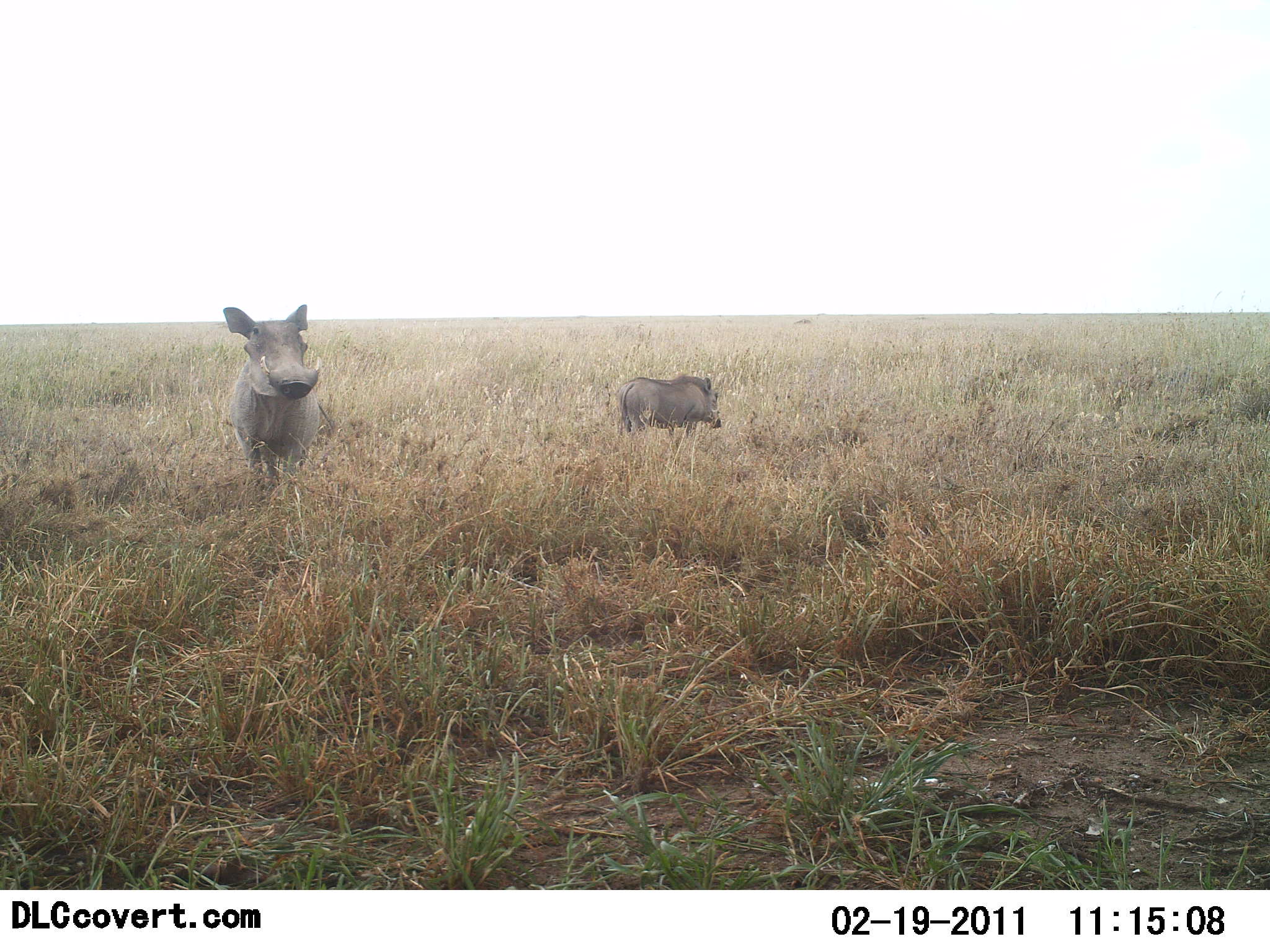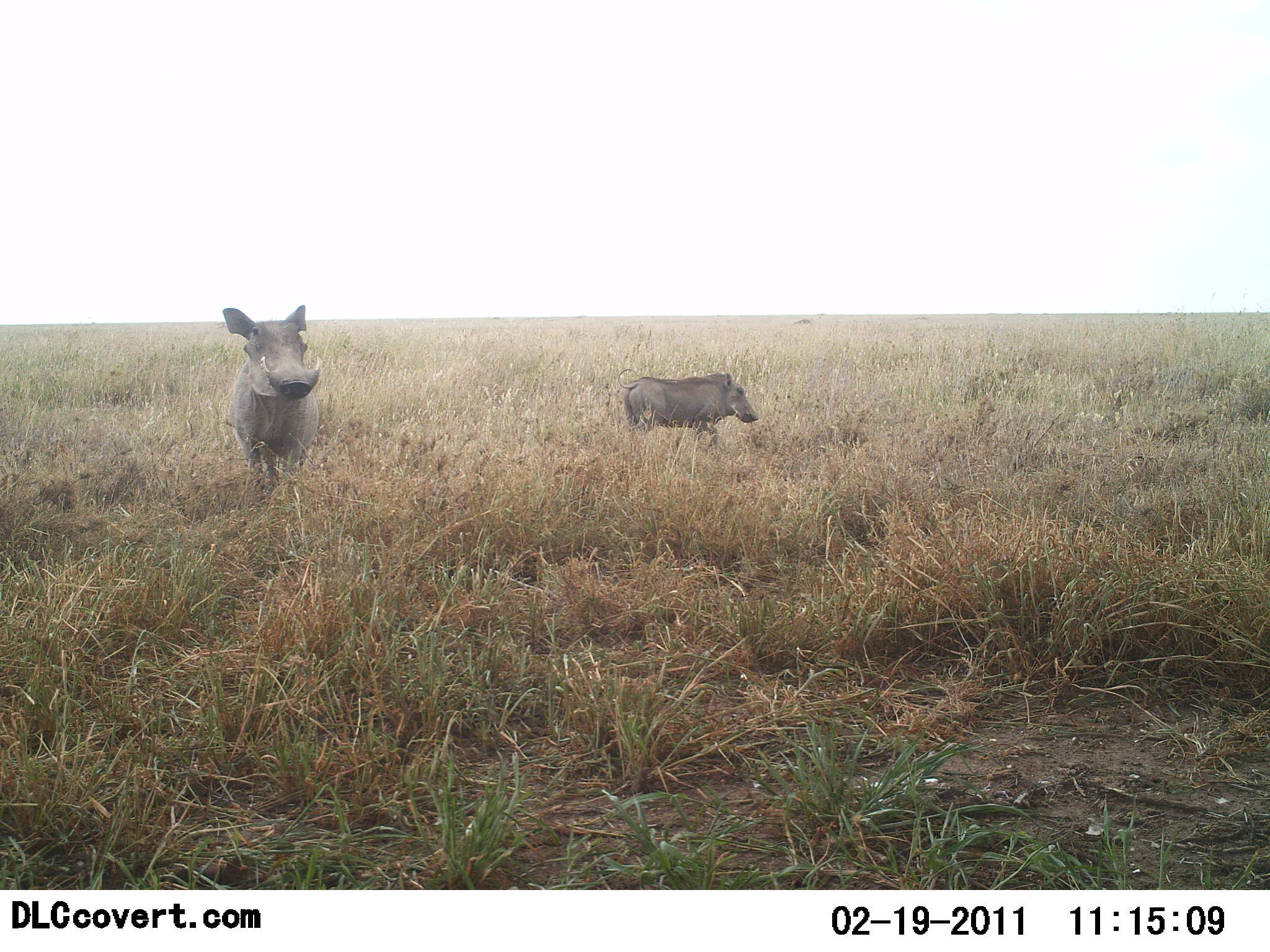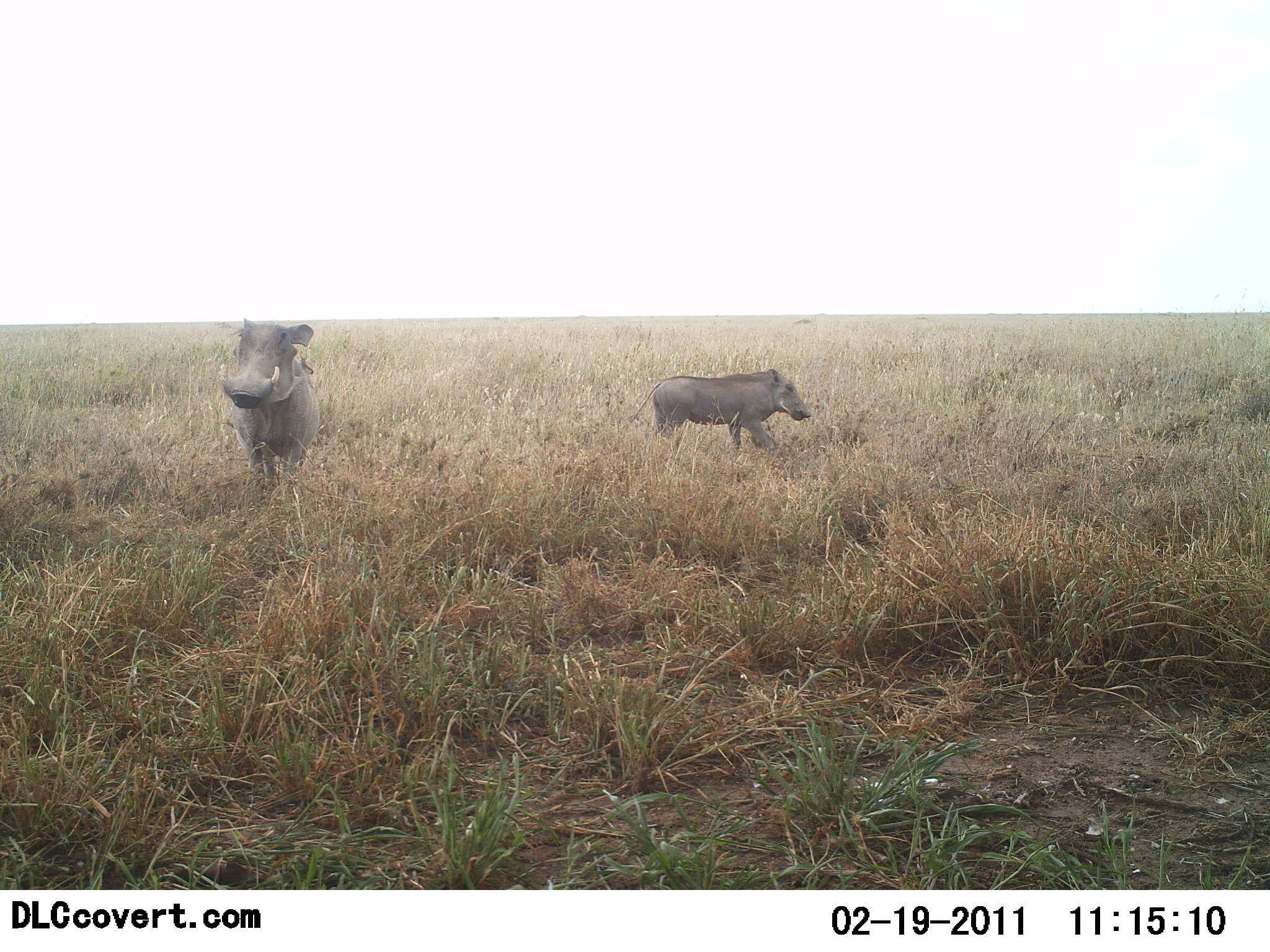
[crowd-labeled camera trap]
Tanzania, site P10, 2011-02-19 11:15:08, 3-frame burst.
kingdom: Animalia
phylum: Chordata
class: Mammalia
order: Artiodactyla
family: Suidae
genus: Phacochoerus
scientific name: Phacochoerus africanus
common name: warthog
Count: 2.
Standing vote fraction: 54%.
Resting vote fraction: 0%.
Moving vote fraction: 92%.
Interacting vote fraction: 0%.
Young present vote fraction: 31%.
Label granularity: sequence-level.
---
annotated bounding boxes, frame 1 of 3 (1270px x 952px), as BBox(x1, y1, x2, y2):
animal: BBox(220, 303, 325, 505); BBox(617, 374, 726, 437)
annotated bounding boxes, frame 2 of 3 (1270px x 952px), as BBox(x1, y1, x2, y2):
animal: BBox(221, 304, 324, 502); BBox(616, 366, 760, 461)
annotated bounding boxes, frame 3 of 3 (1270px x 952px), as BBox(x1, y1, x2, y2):
animal: BBox(217, 316, 321, 507); BBox(629, 367, 812, 473)